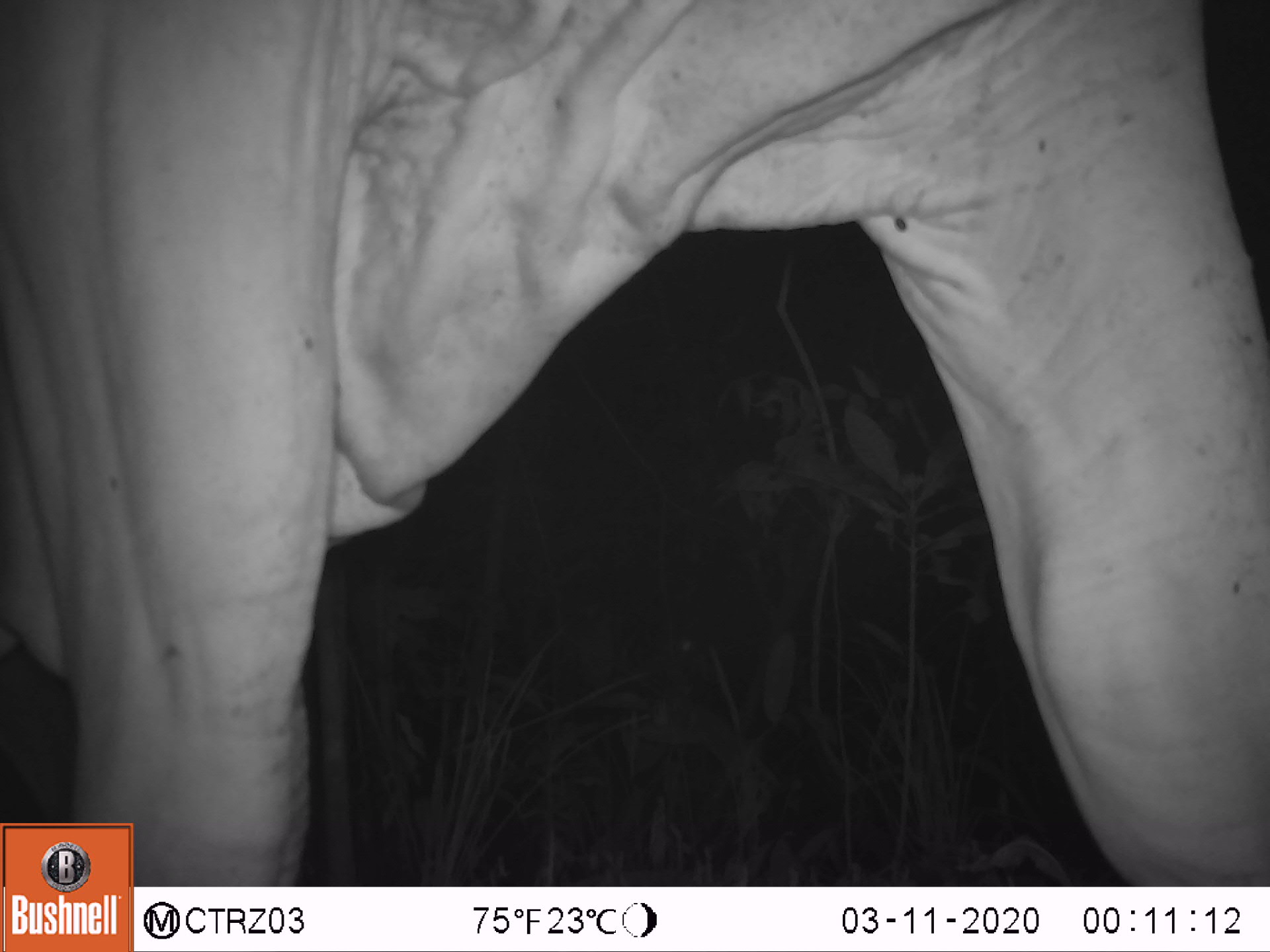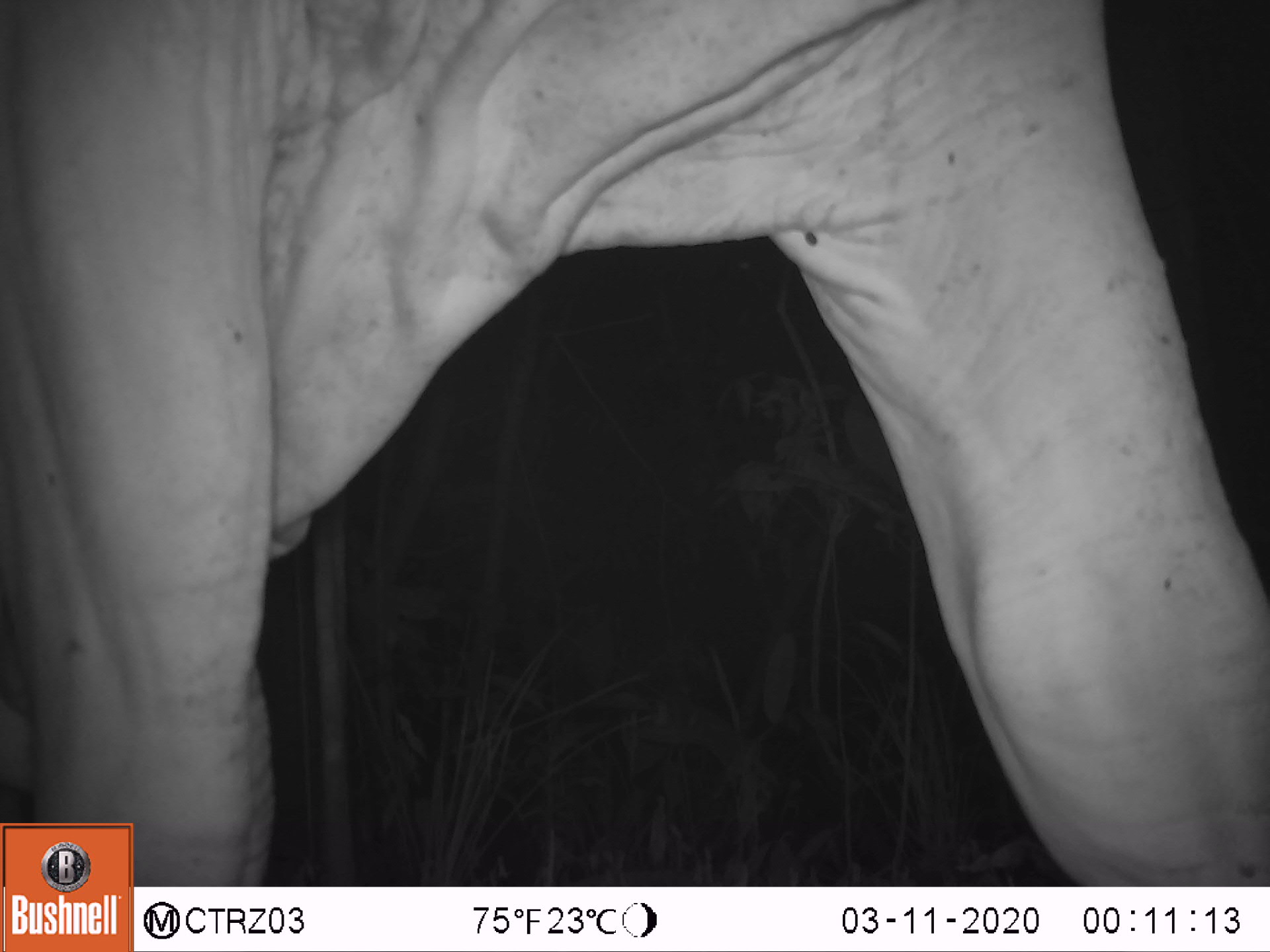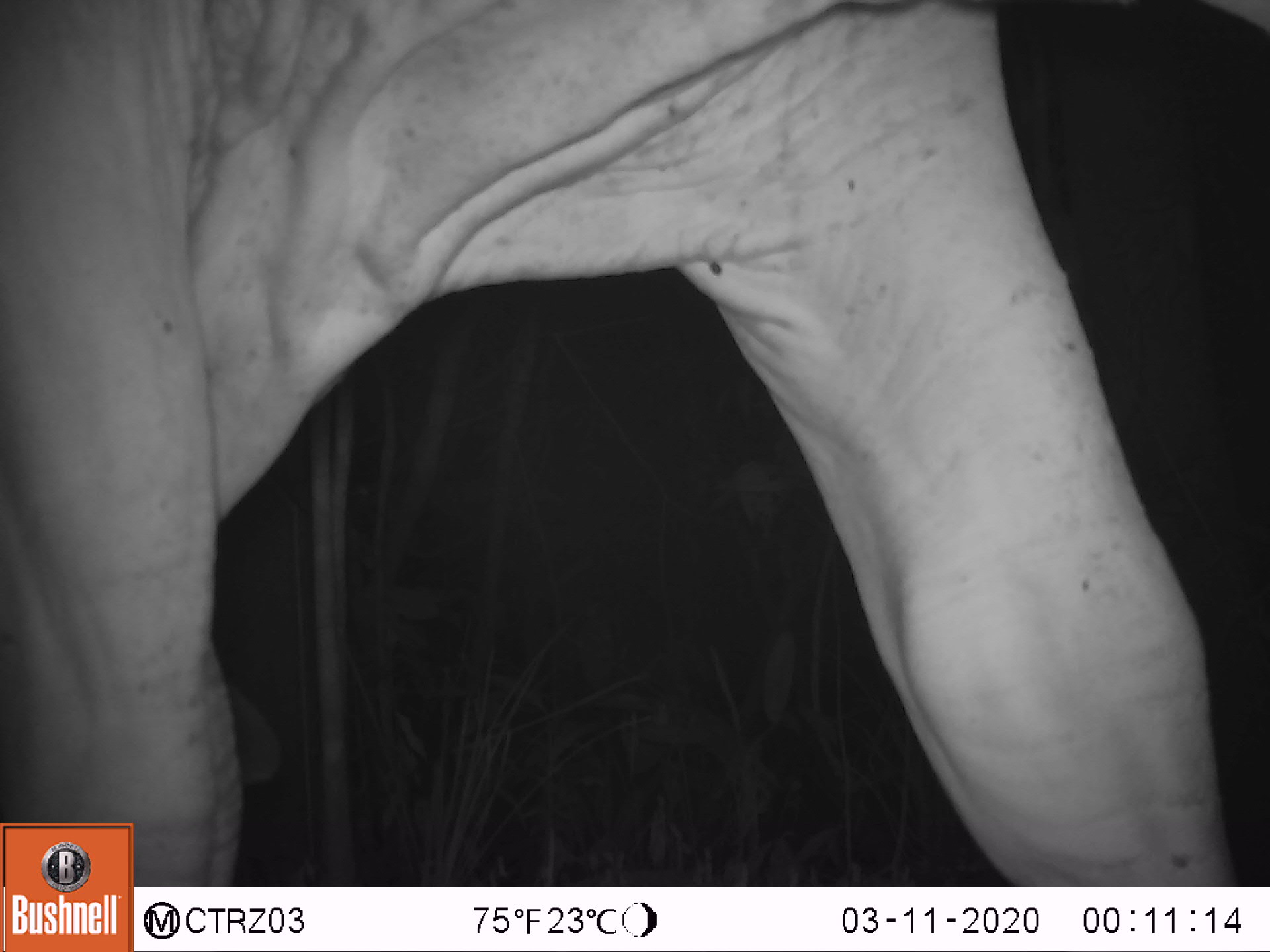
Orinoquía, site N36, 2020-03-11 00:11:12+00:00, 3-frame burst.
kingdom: Animalia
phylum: Chordata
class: Mammalia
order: Artiodactyla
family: Bovidae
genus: Bos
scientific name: Bos taurus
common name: cow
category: cattle